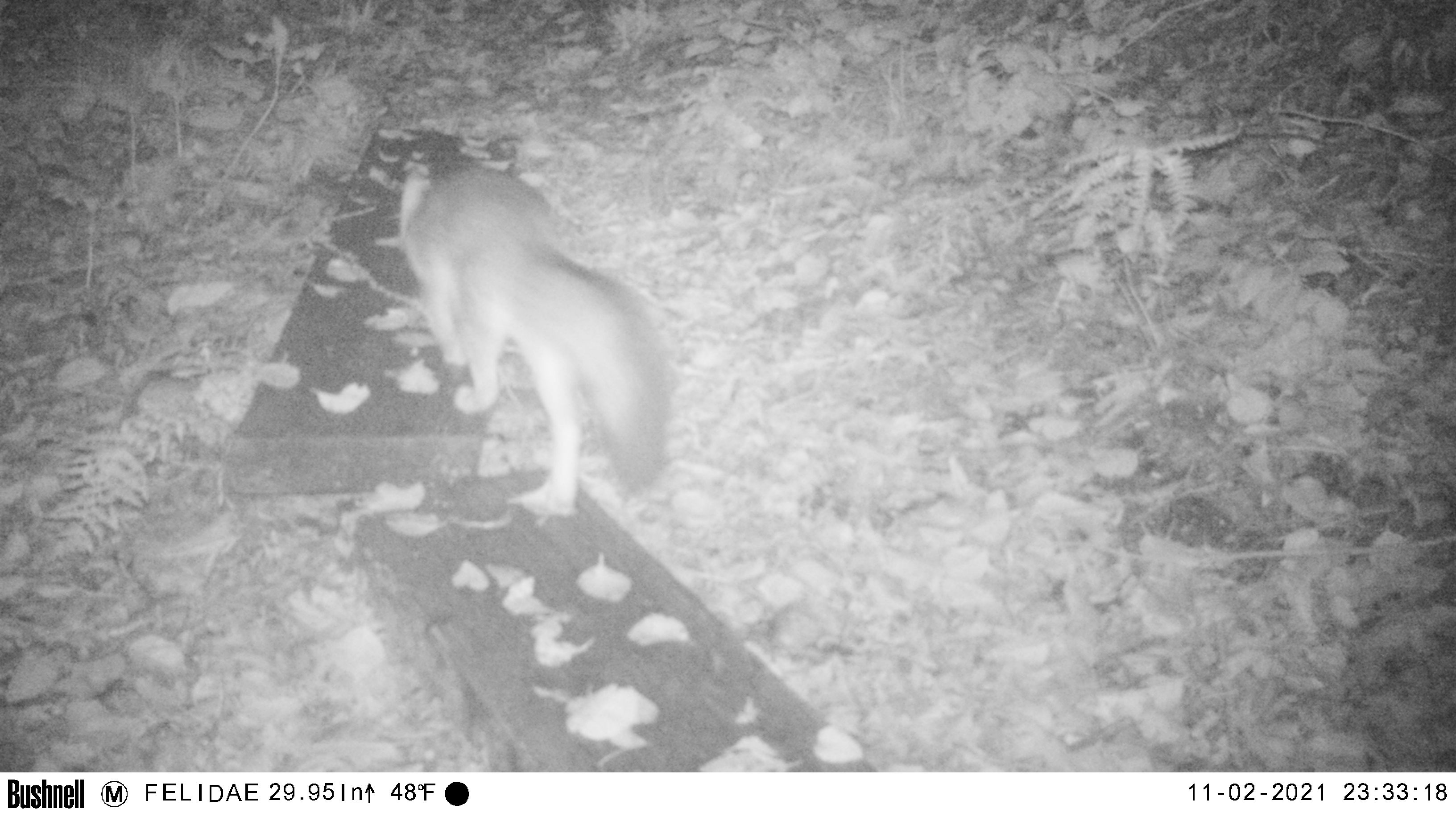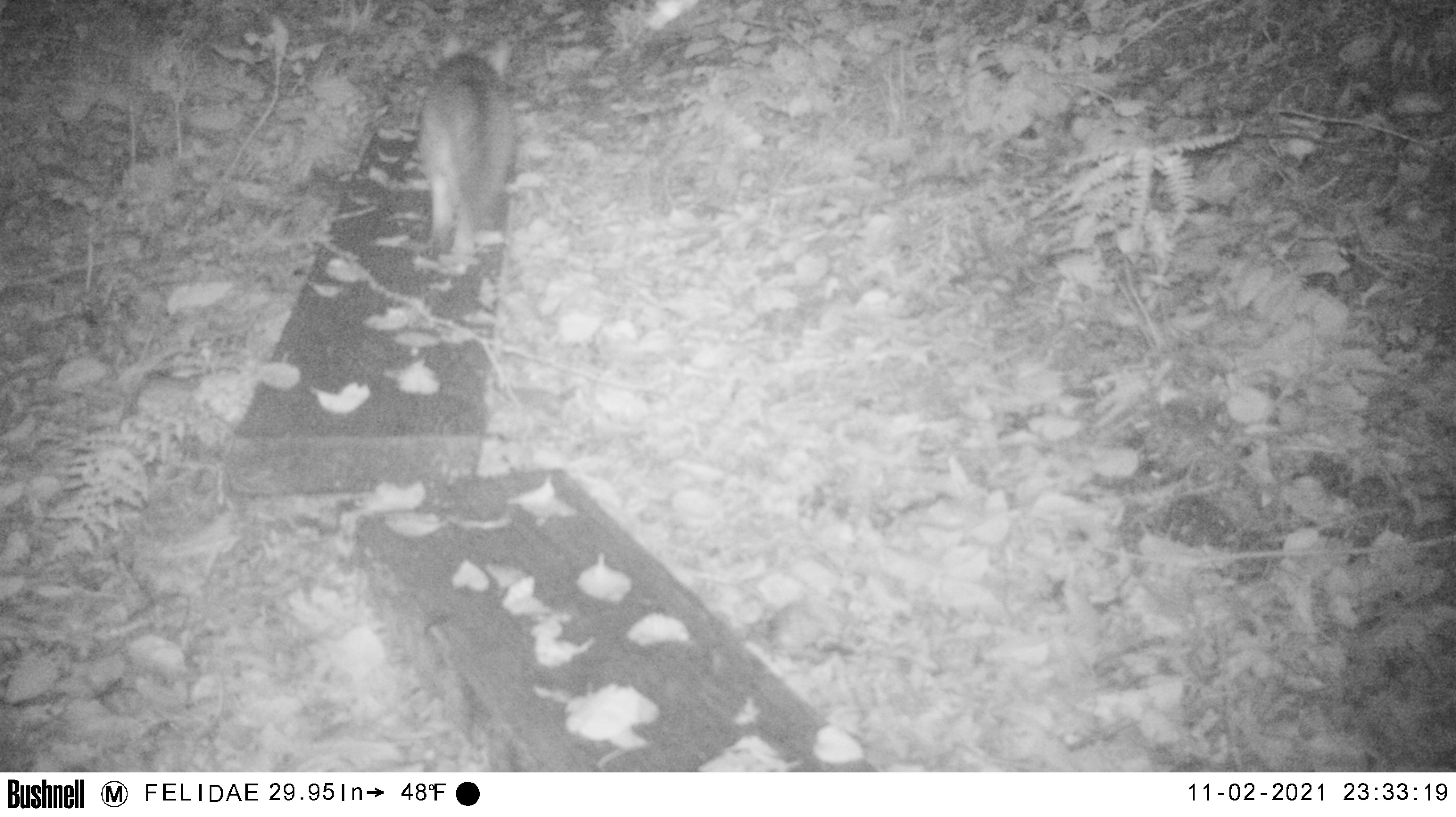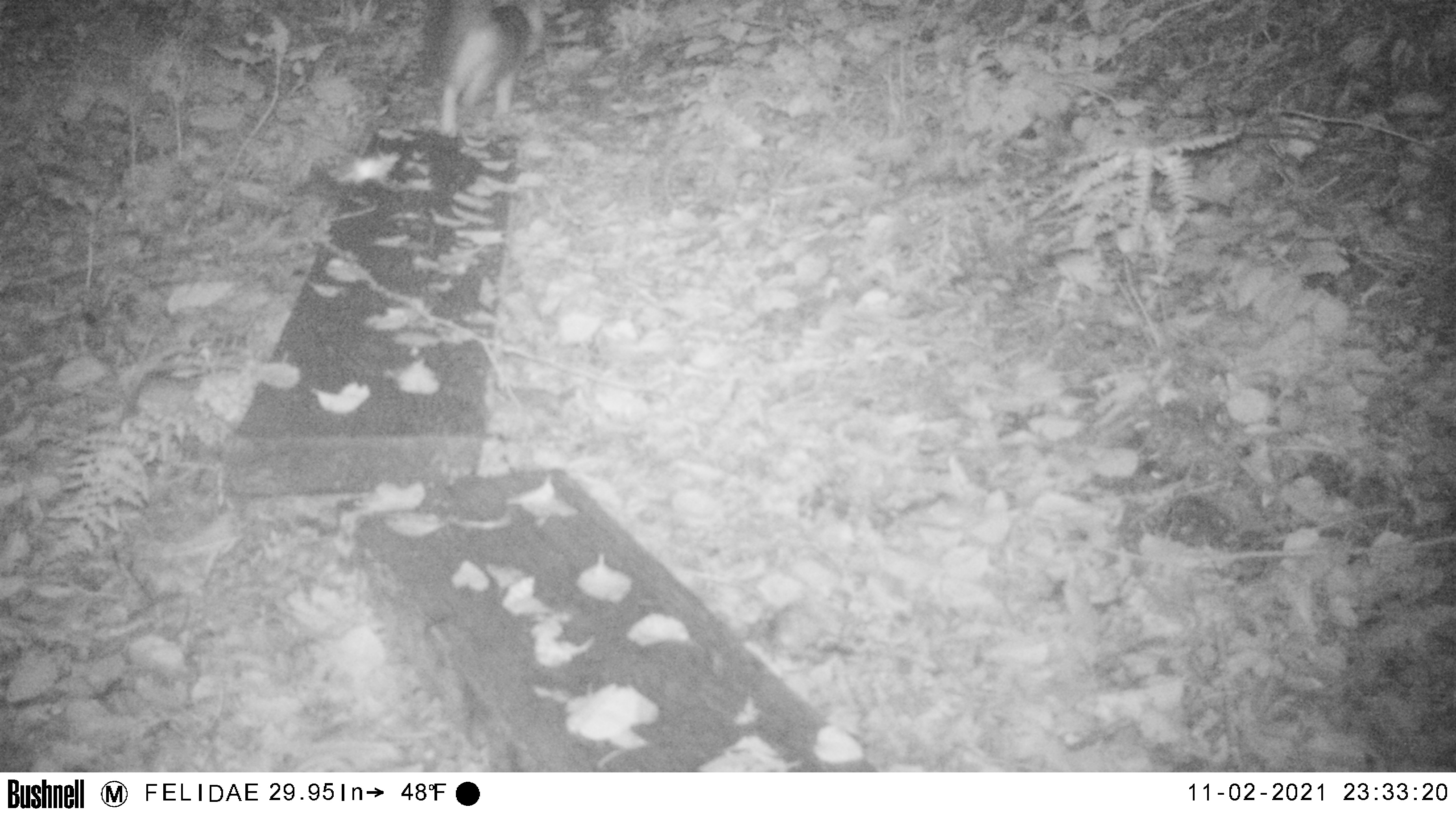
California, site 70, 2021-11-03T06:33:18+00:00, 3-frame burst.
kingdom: Animalia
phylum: Chordata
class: Mammalia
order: Carnivora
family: Canidae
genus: Urocyon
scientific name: Urocyon cinereoargenteus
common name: gray fox